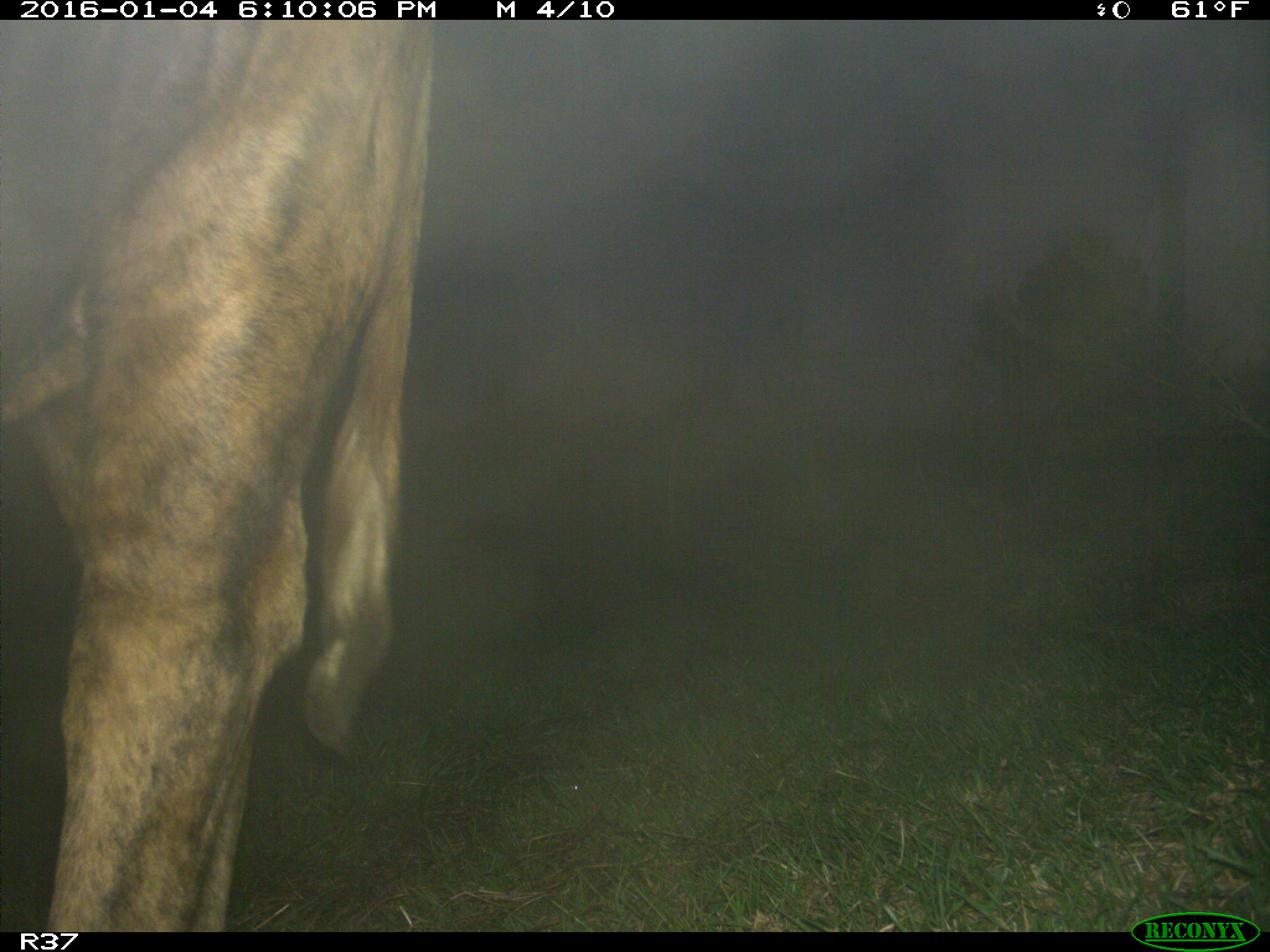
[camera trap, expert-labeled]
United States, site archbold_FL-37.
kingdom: Animalia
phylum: Chordata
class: Mammalia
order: Artiodactyla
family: Bovidae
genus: Bos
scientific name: Bos taurus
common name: domestic cow